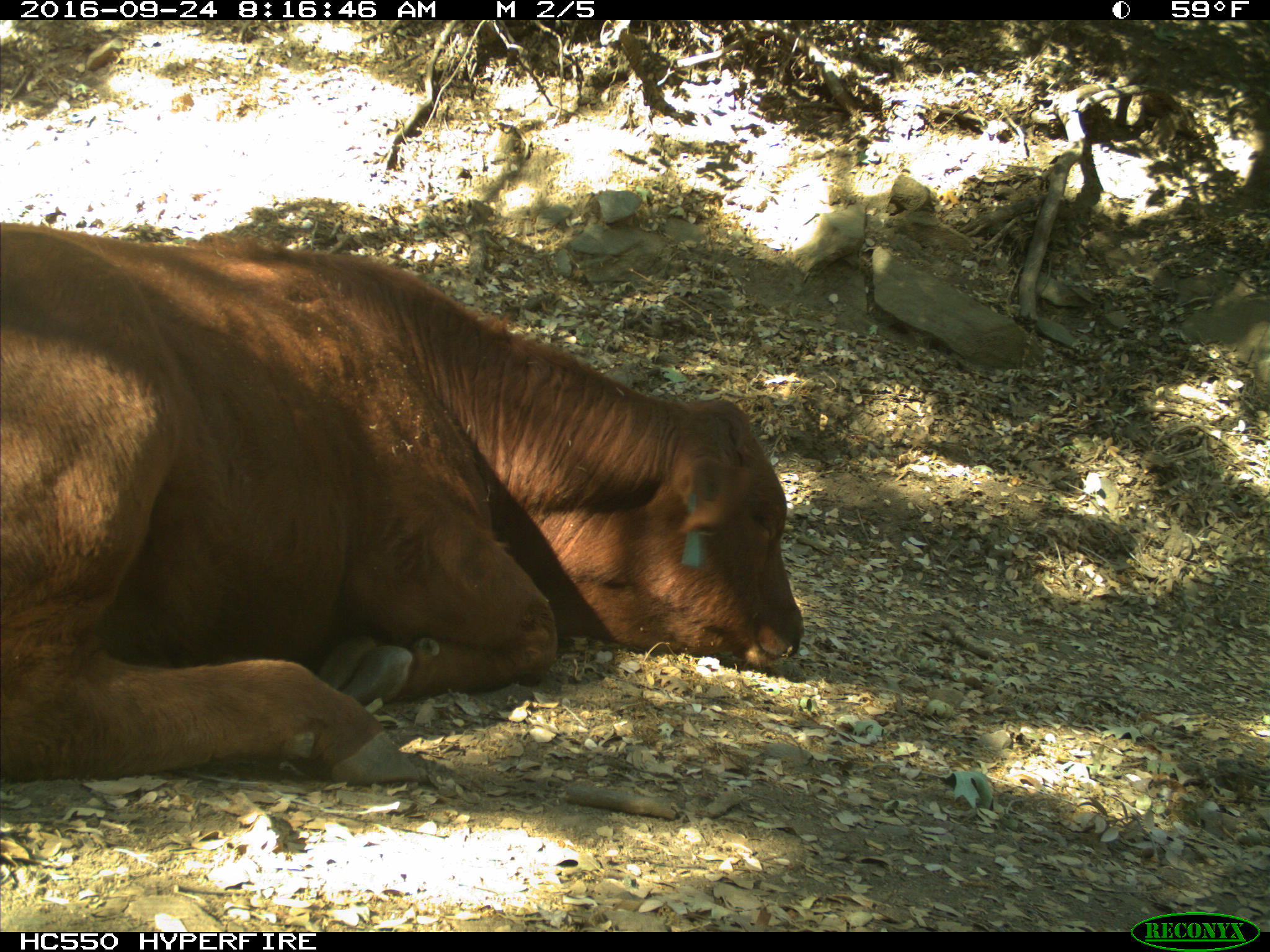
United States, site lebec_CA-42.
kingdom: Animalia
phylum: Chordata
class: Mammalia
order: Artiodactyla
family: Bovidae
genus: Bos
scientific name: Bos taurus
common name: domestic cow